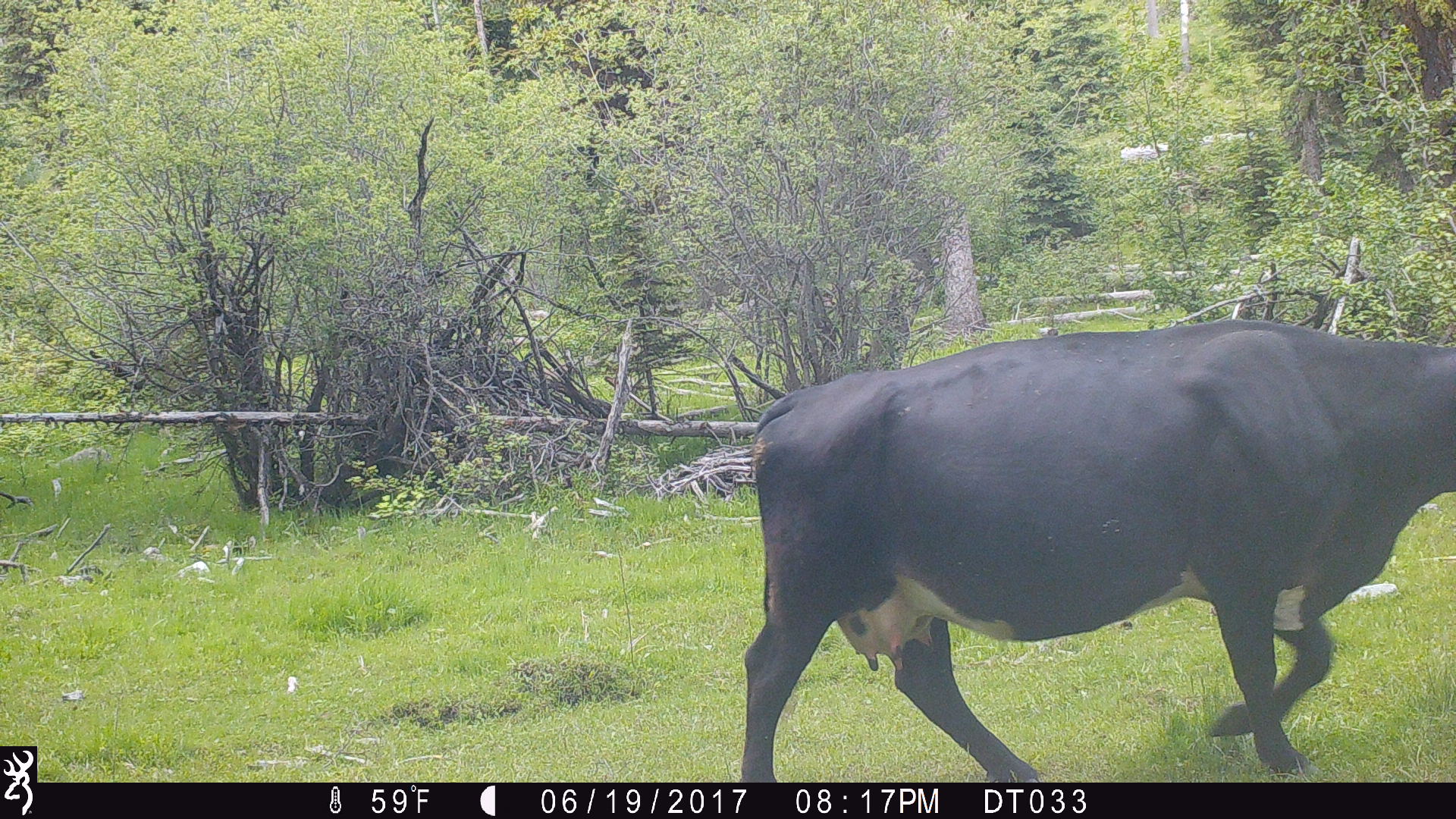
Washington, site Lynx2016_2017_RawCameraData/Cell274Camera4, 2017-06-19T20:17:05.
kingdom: Animalia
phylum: Chordata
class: Mammalia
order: Artiodactyla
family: Bovidae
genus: Bos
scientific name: Bos taurus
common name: domestic cattle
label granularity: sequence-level